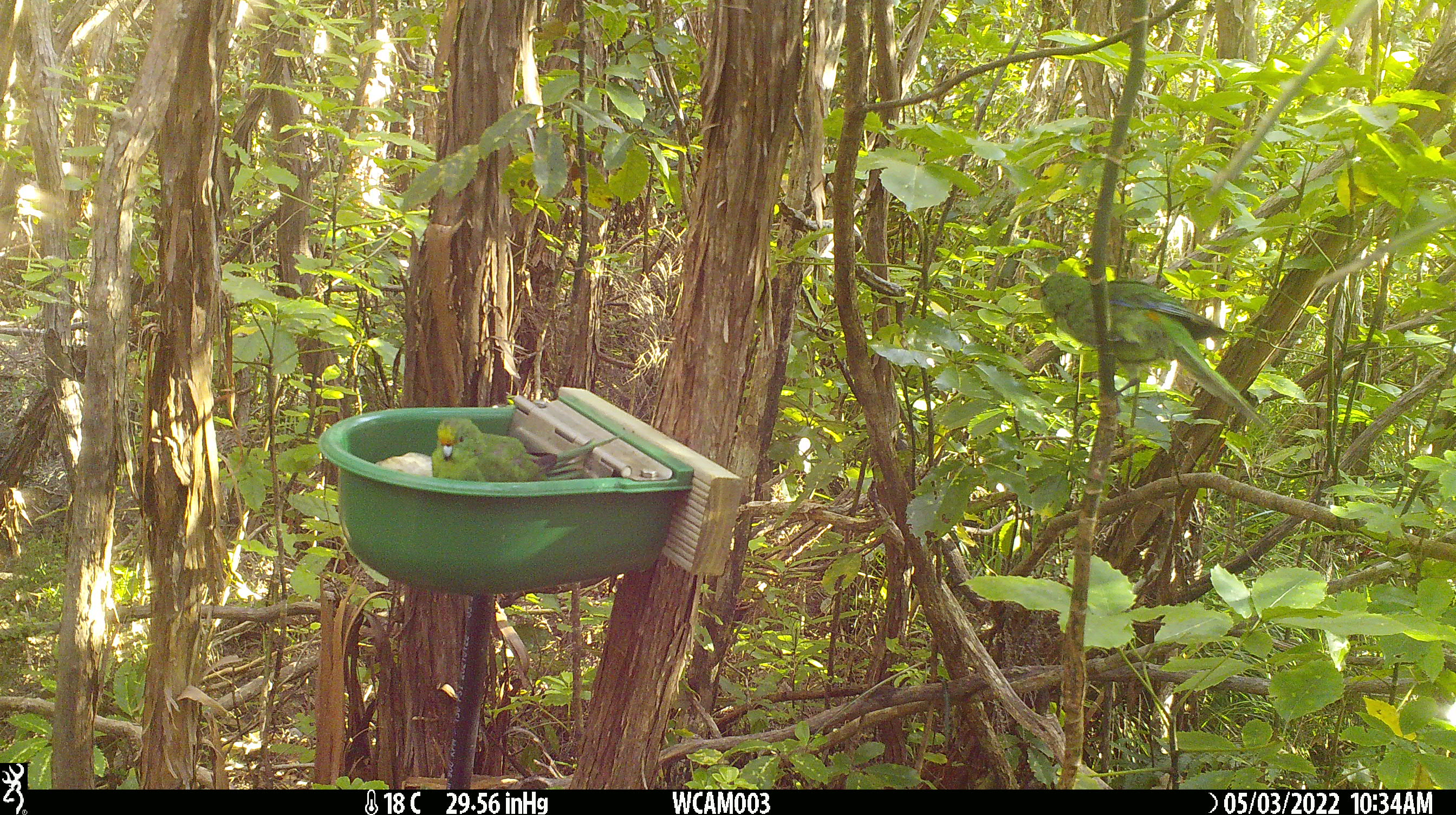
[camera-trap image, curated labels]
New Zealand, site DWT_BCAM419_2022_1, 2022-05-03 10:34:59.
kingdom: Animalia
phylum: Chordata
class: Aves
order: Psittaciformes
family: Psittaculidae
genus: Cyanoramphus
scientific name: Cyanoramphus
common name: parakeet